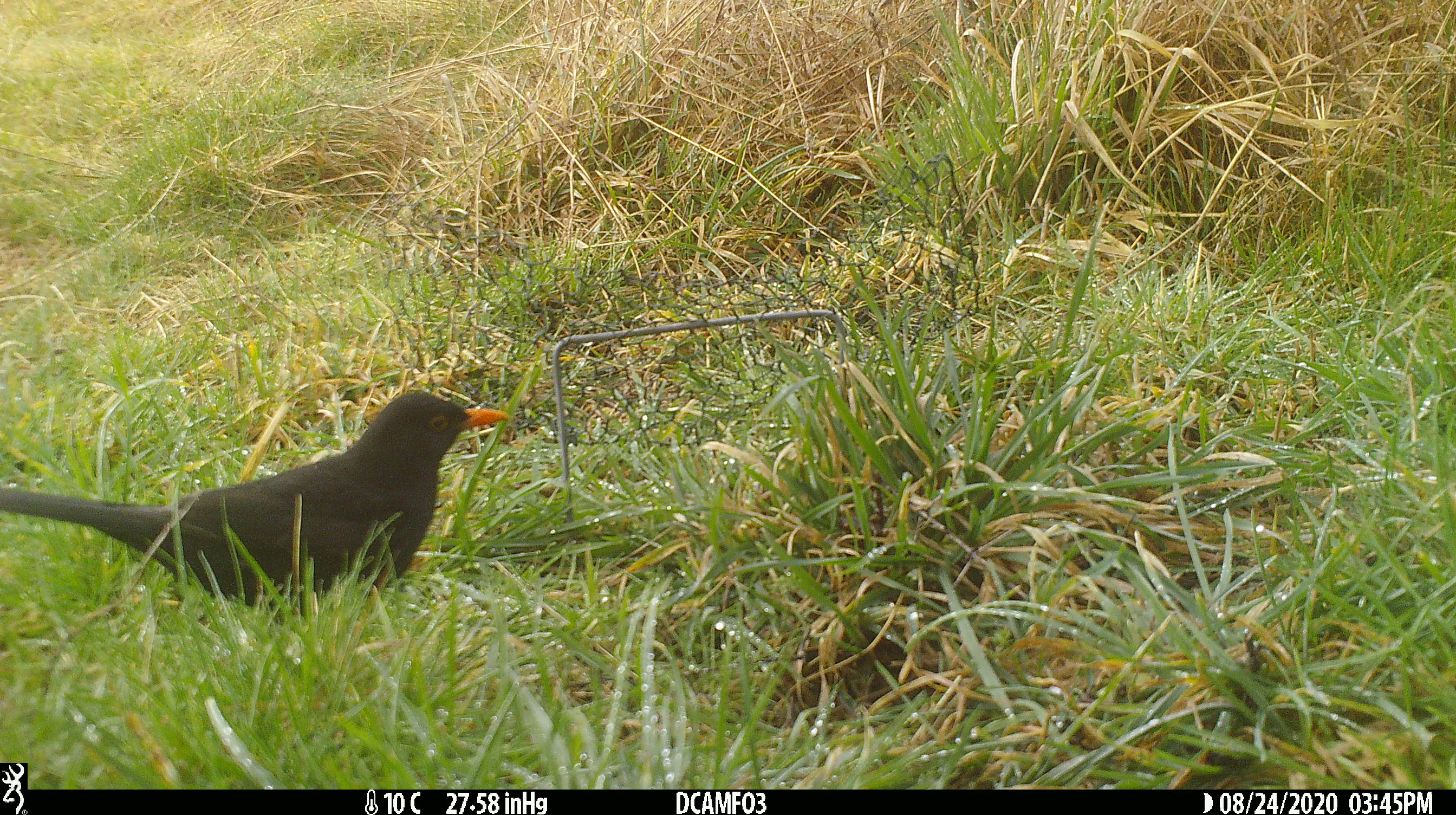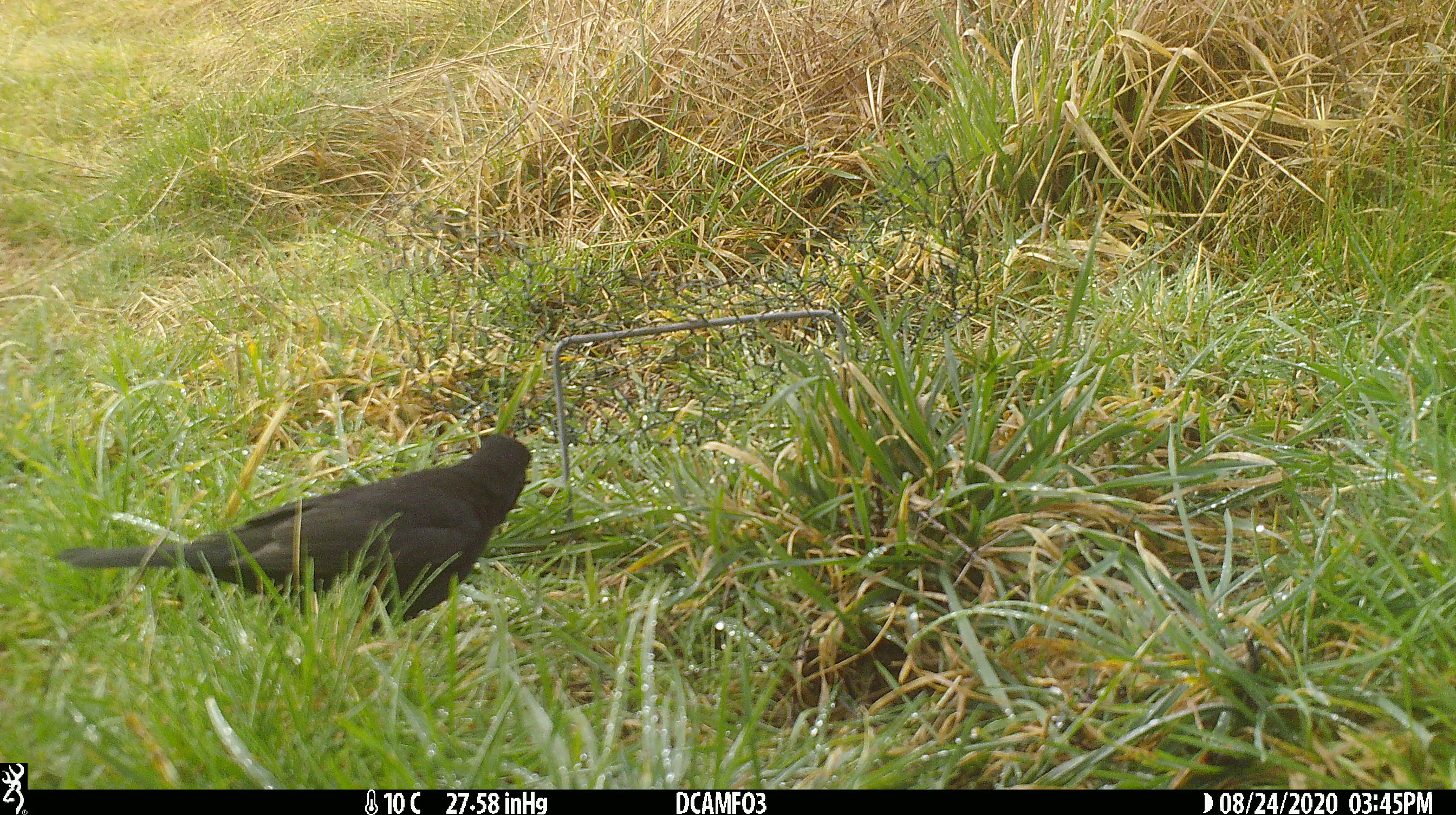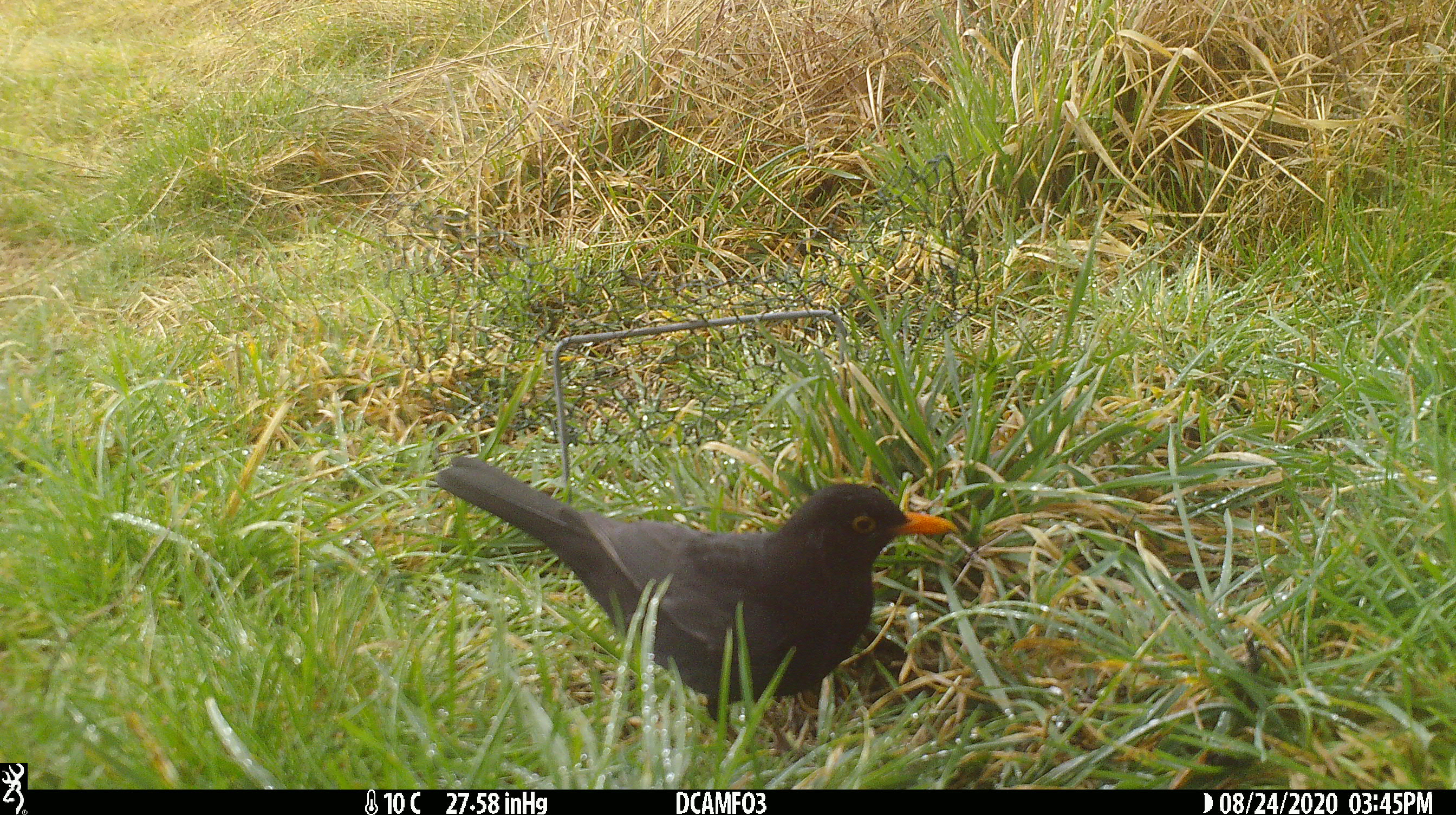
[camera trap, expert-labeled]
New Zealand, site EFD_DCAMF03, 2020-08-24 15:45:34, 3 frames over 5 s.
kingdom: Animalia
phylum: Chordata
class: Aves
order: Passeriformes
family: Turdidae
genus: Turdus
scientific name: Turdus merula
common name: eurasian blackbird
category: blackbird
Blackbird (eurasian blackbird) (Turdus merula).